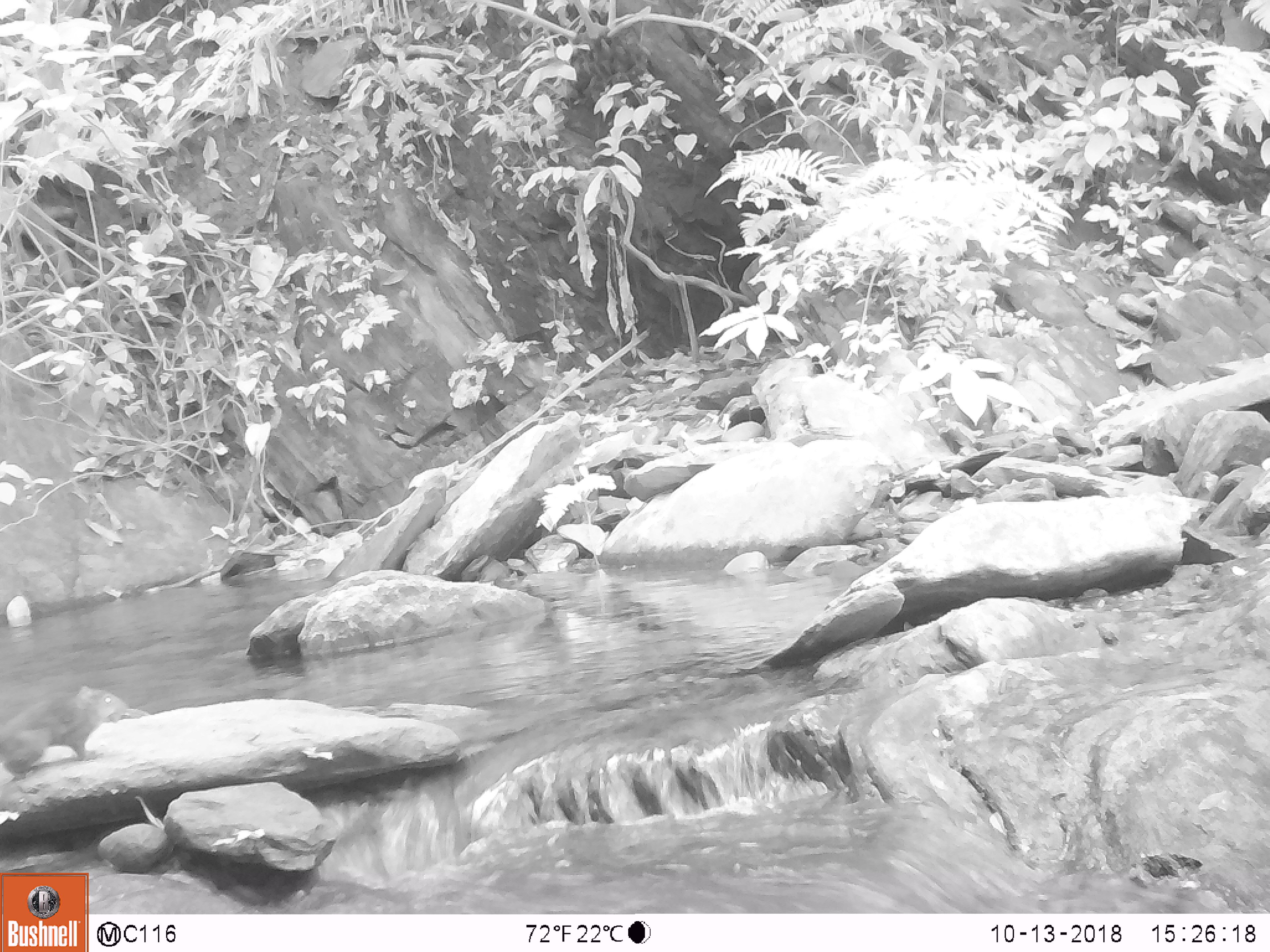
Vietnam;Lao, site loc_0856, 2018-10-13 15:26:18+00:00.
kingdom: Animalia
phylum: Chordata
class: Mammalia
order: Rodentia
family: Sciuridae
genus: Dremomys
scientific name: Dremomys rufigenis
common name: red-cheeked squirrel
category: red cheeked squirrel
Red cheeked squirrel (red-cheeked squirrel) (Dremomys rufigenis). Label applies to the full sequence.